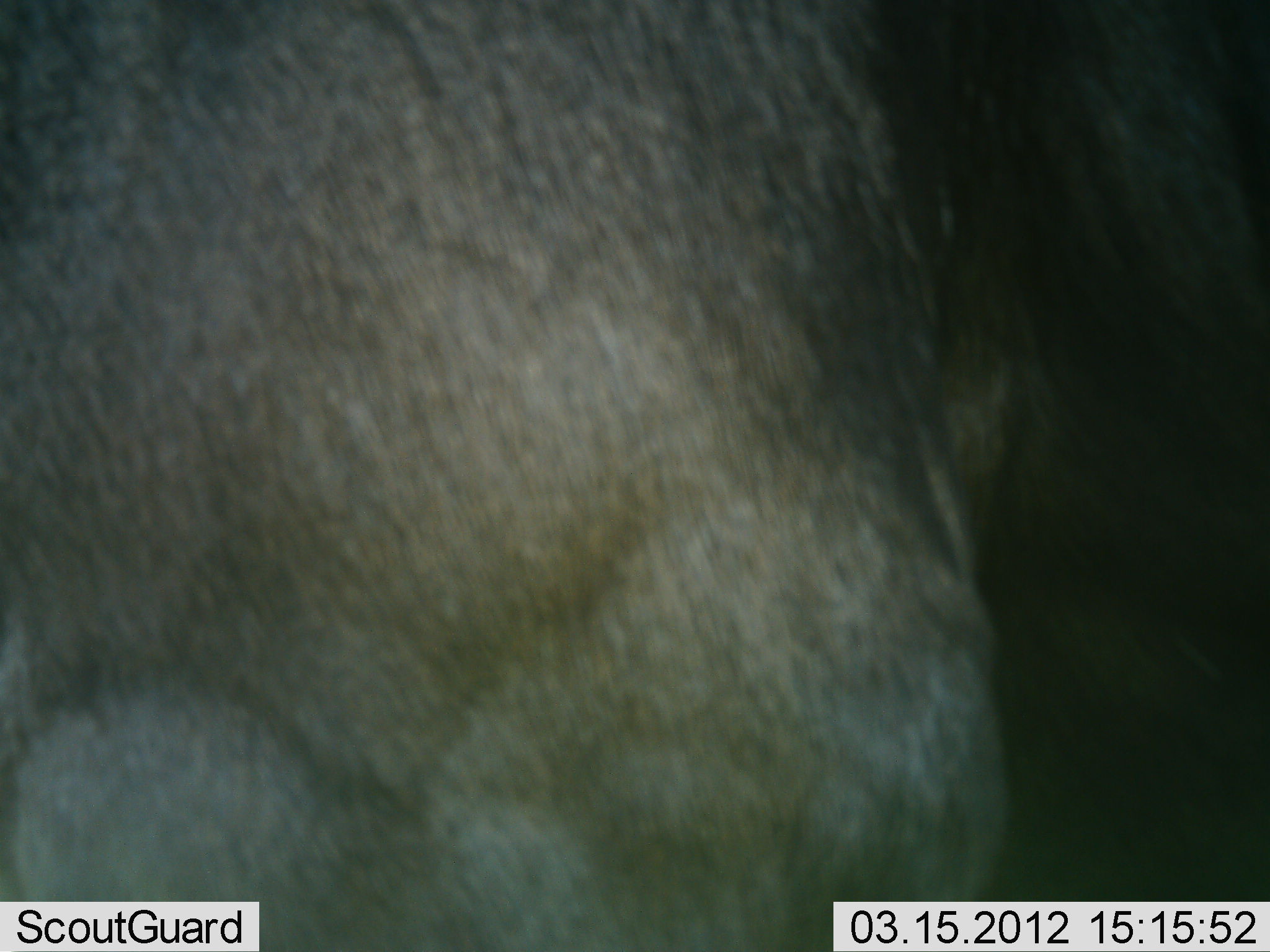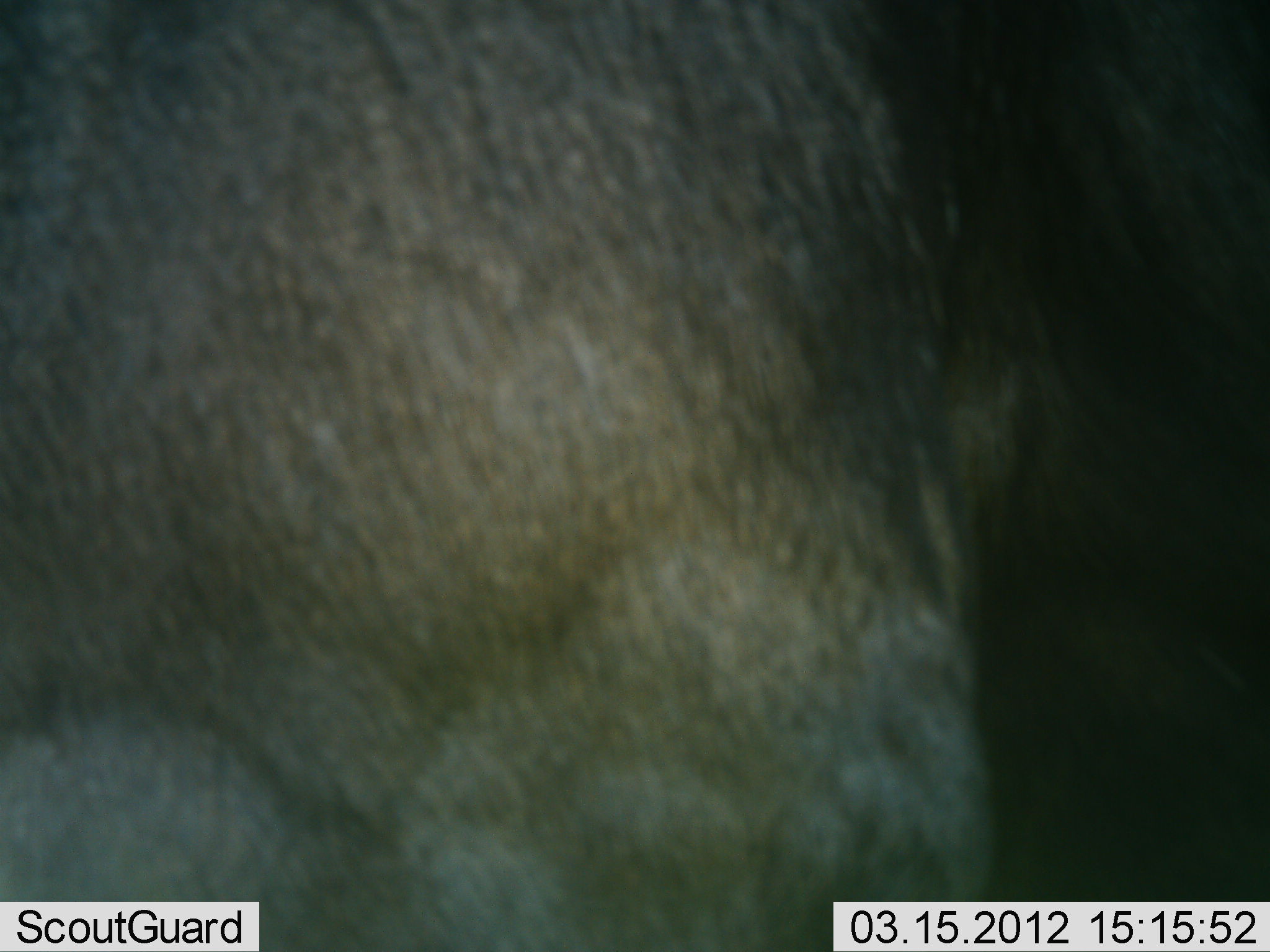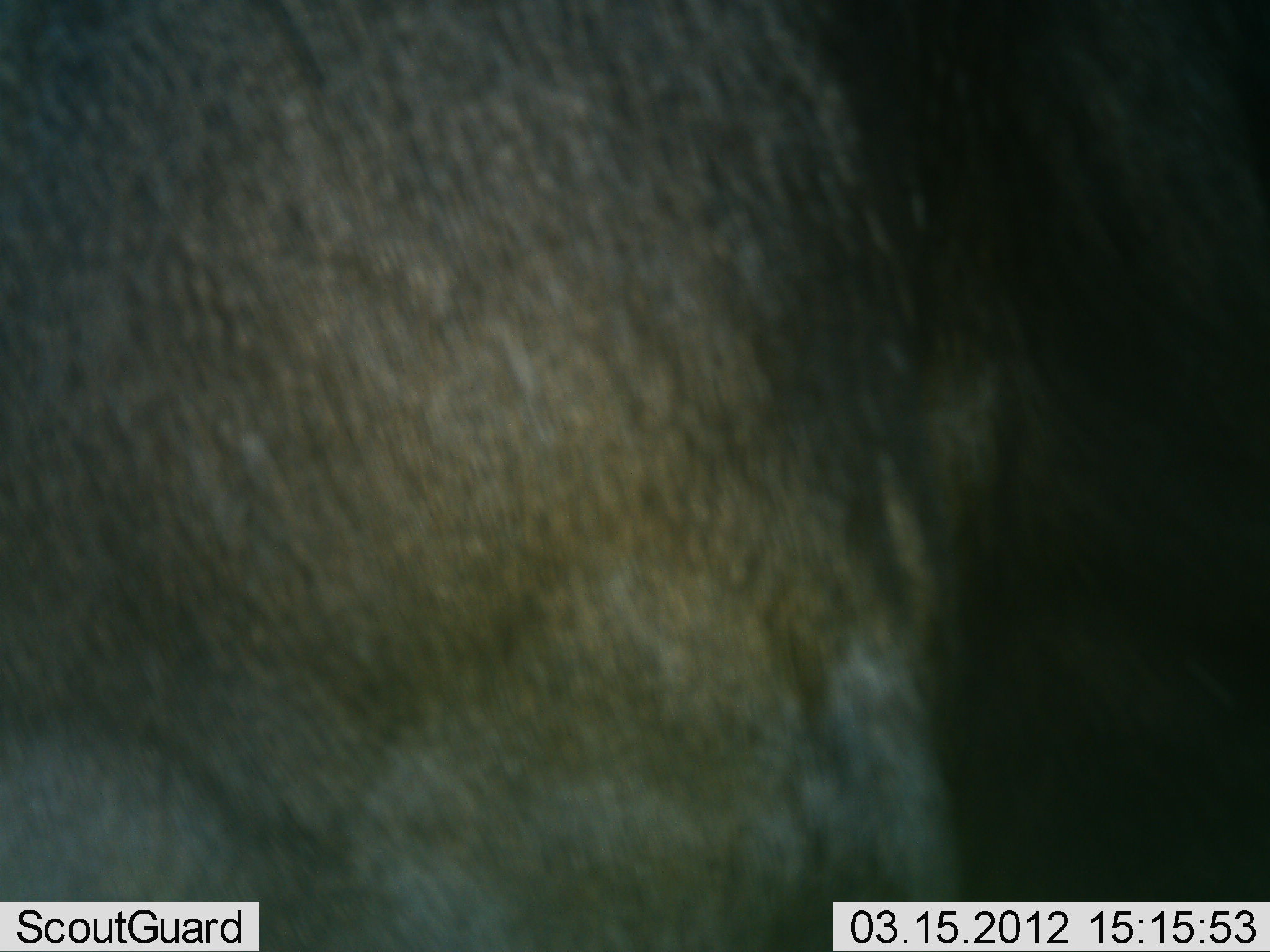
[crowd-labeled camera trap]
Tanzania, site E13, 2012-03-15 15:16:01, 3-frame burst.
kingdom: Animalia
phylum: Chordata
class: Mammalia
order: Artiodactyla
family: Bovidae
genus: Connochaetes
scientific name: Connochaetes taurinus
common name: blue wildebeest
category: wildebeest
Wildebeest (blue wildebeest) (Connochaetes taurinus), count 1. Behavior (volunteer vote fractions): standing 88%, resting 6%, moving 0%, interacting 6%. Young present (vote fraction): 0%. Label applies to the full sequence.